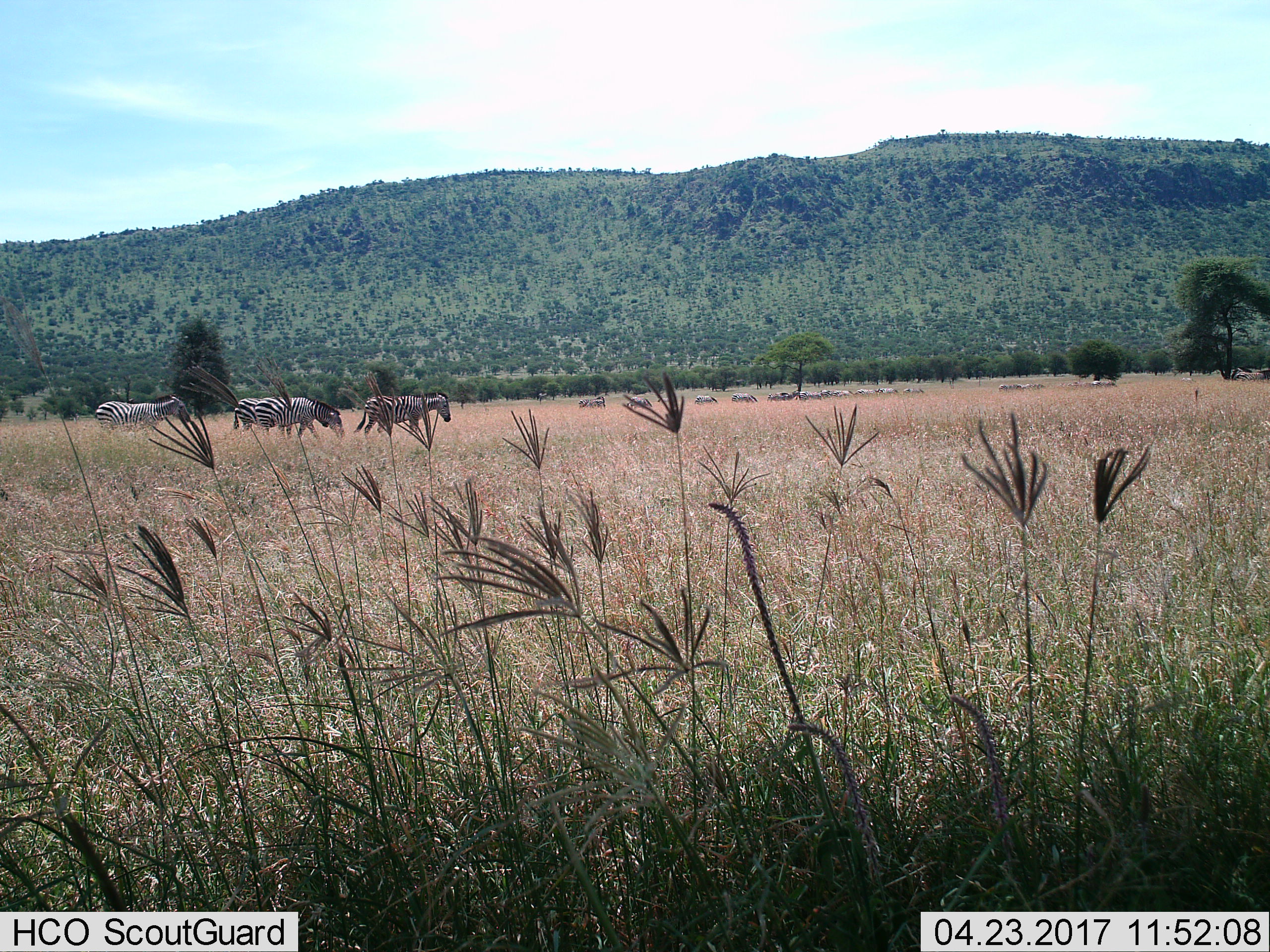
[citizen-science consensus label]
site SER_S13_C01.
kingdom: Animalia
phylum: Chordata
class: Mammalia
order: Perissodactyla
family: Equidae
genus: Equus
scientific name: Equus quagga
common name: plains zebra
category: zebraplains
Zebraplains (plains zebra) (Equus quagga), count 11-50. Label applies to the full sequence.